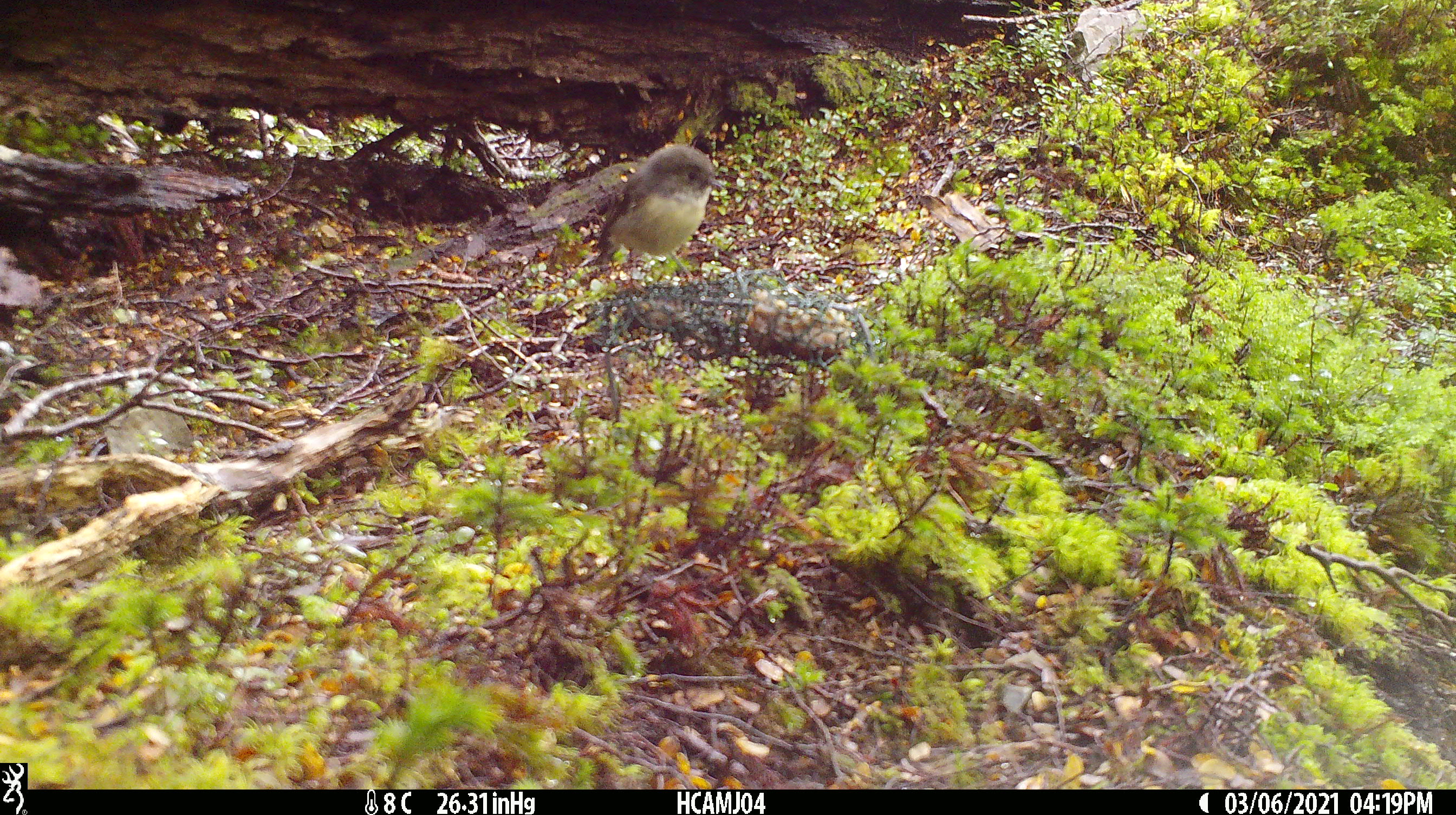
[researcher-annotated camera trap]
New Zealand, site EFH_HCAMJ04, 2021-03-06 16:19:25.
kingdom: Animalia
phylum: Chordata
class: Aves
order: Passeriformes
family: Petroicidae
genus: Petroica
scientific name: Petroica macrocephala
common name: tomtit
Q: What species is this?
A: Tomtit (Petroica macrocephala).